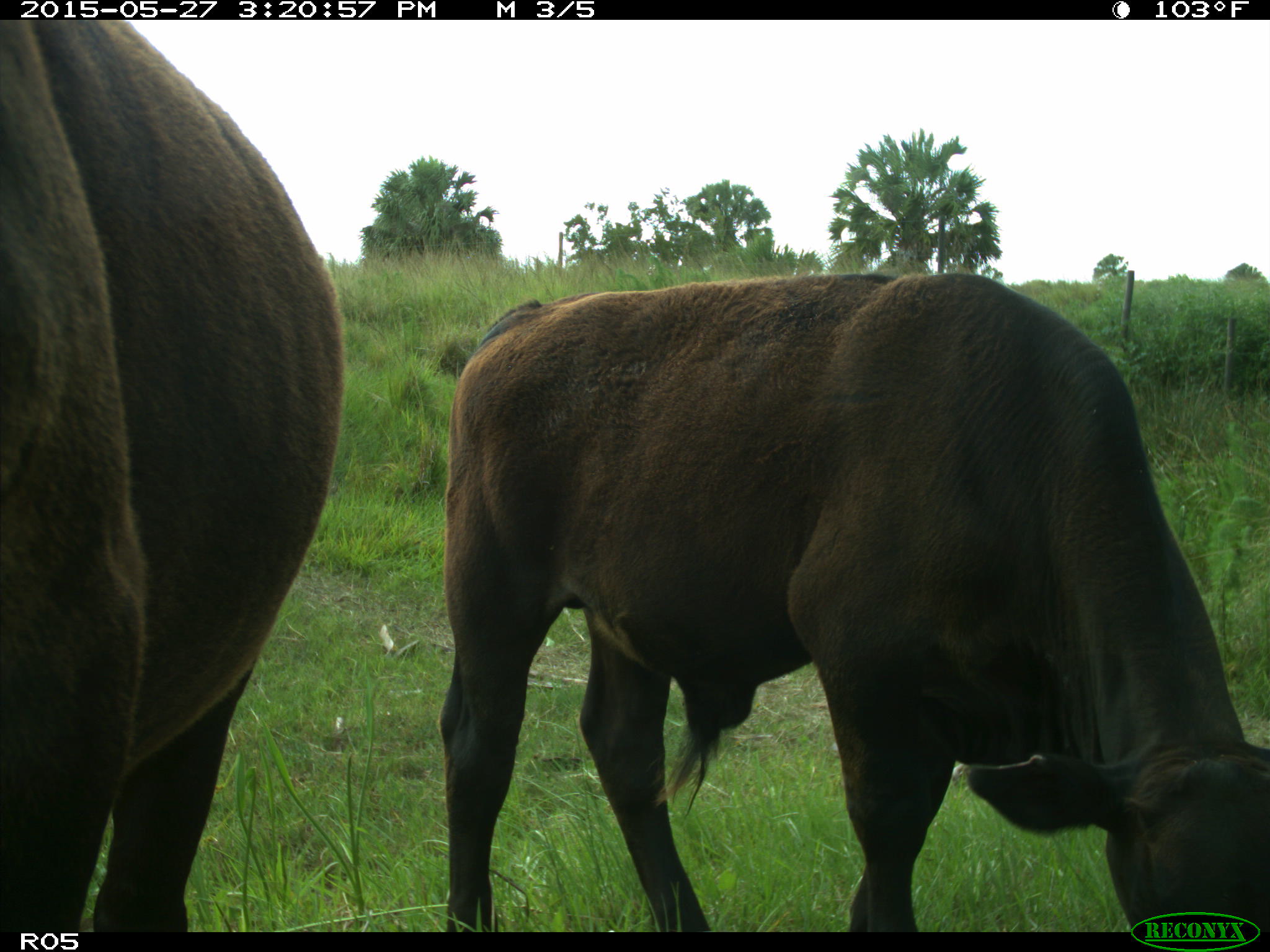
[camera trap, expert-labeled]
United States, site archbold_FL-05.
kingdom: Animalia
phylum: Chordata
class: Mammalia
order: Artiodactyla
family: Bovidae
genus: Bos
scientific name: Bos taurus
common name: domestic cow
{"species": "Bos taurus (domestic cow)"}